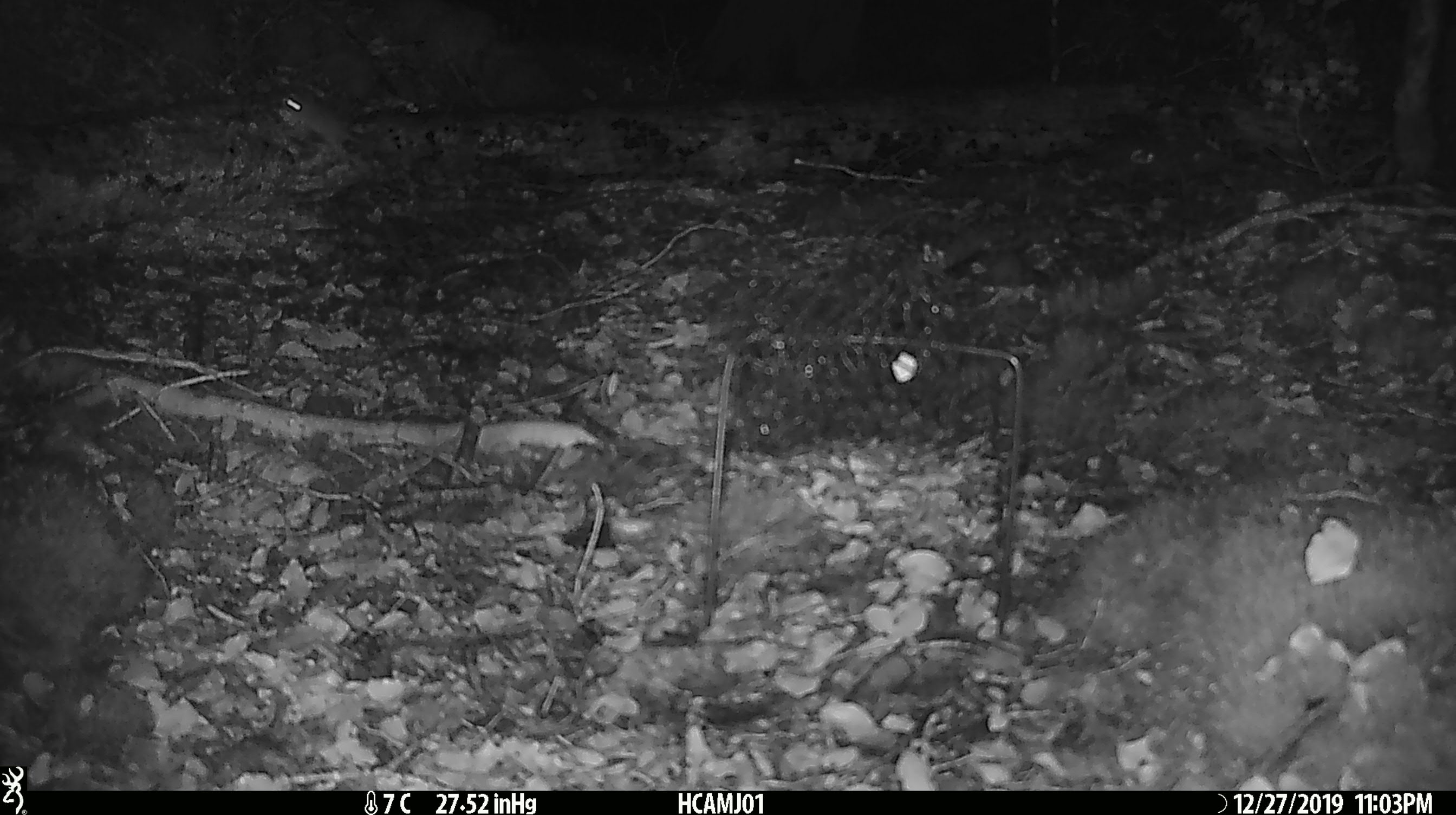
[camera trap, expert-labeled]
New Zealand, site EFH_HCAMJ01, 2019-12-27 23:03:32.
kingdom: Animalia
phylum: Chordata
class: Mammalia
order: Rodentia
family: Muridae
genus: Mus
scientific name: Mus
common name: mouse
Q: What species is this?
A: Mouse (Mus).